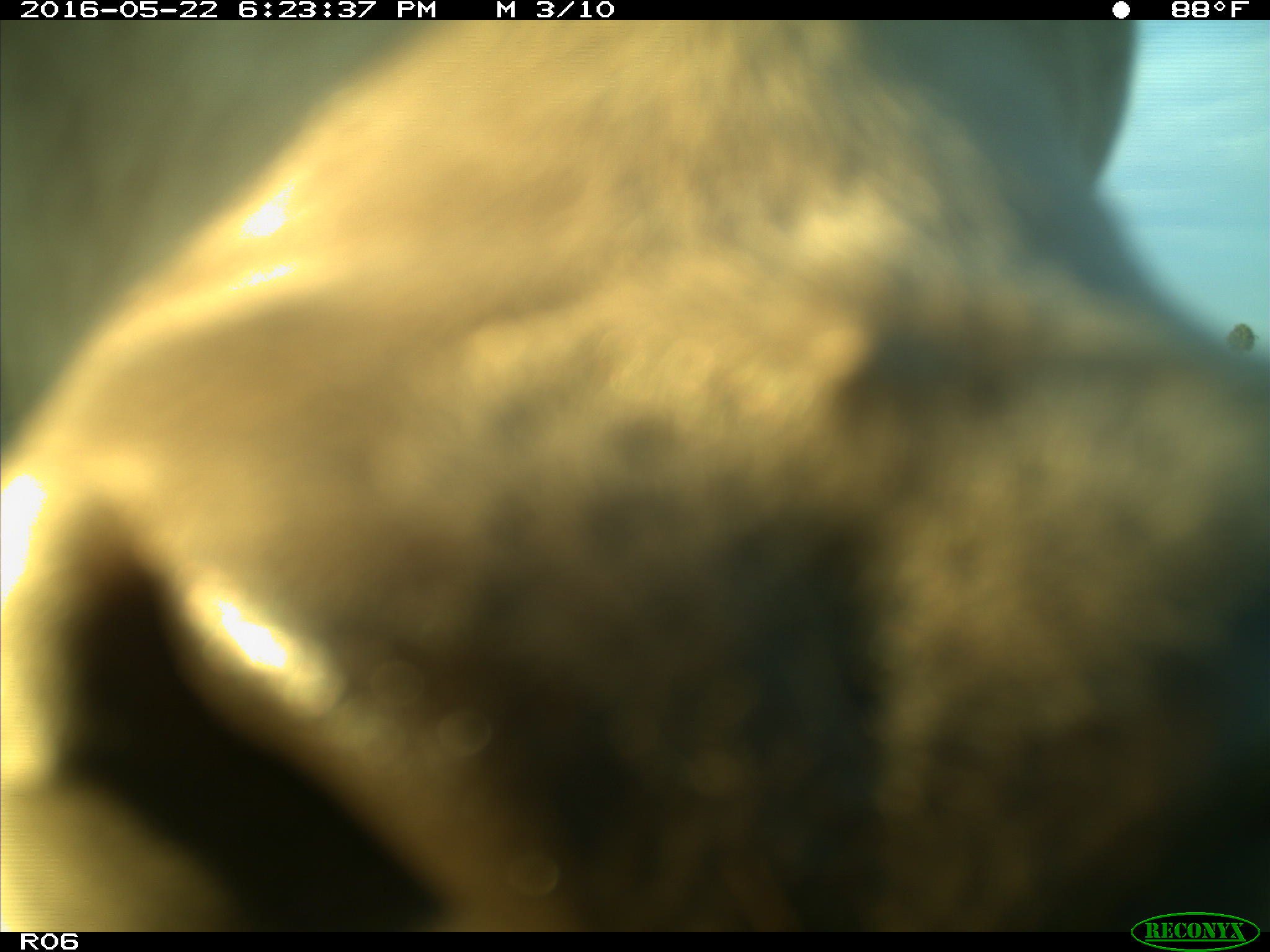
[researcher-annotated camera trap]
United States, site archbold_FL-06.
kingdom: Animalia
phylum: Chordata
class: Mammalia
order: Artiodactyla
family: Bovidae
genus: Bos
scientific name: Bos taurus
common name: domestic cow